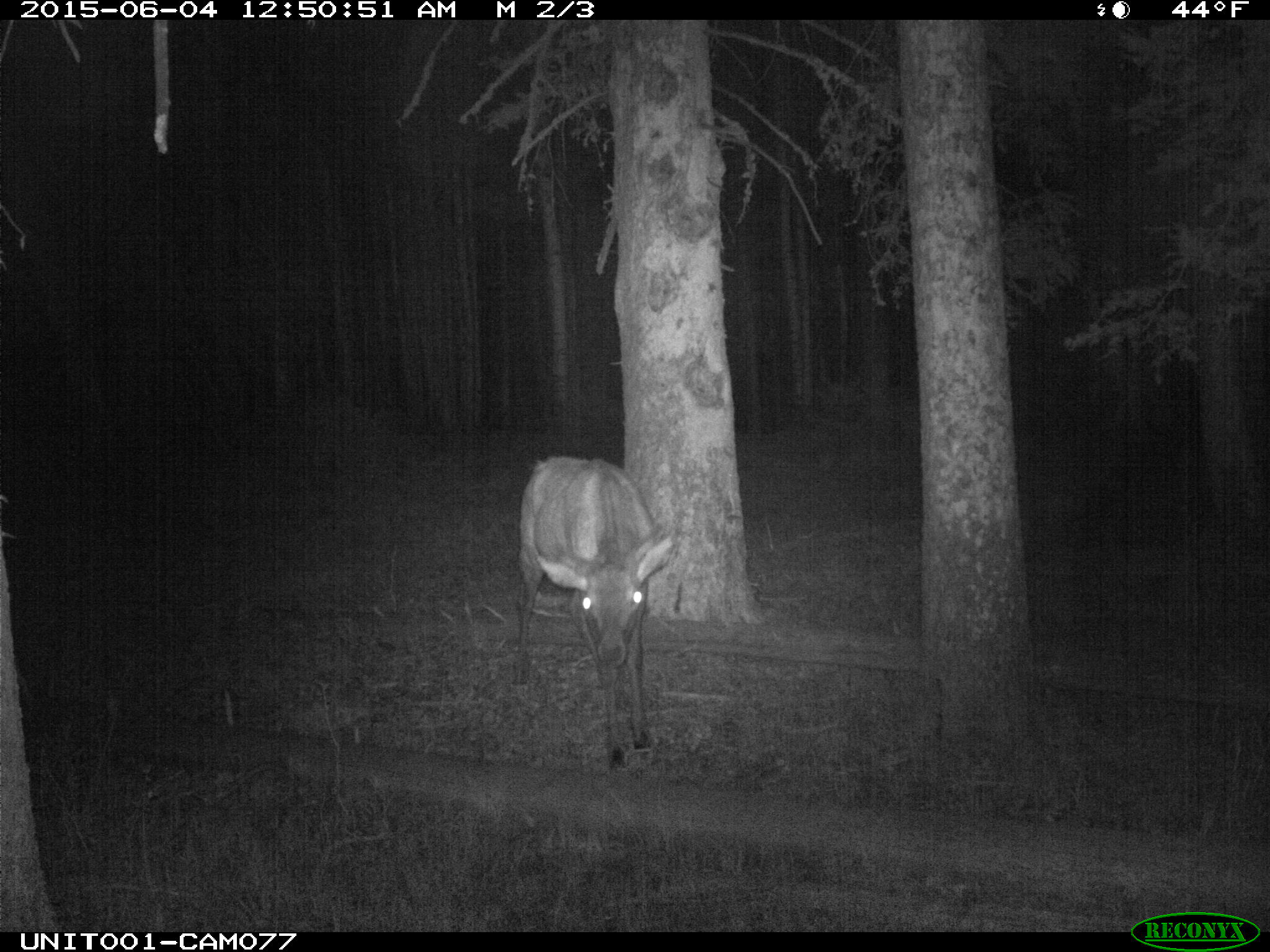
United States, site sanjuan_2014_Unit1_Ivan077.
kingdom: Animalia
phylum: Chordata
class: Mammalia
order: Artiodactyla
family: Cervidae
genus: Cervus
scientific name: Cervus elaphus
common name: red deer